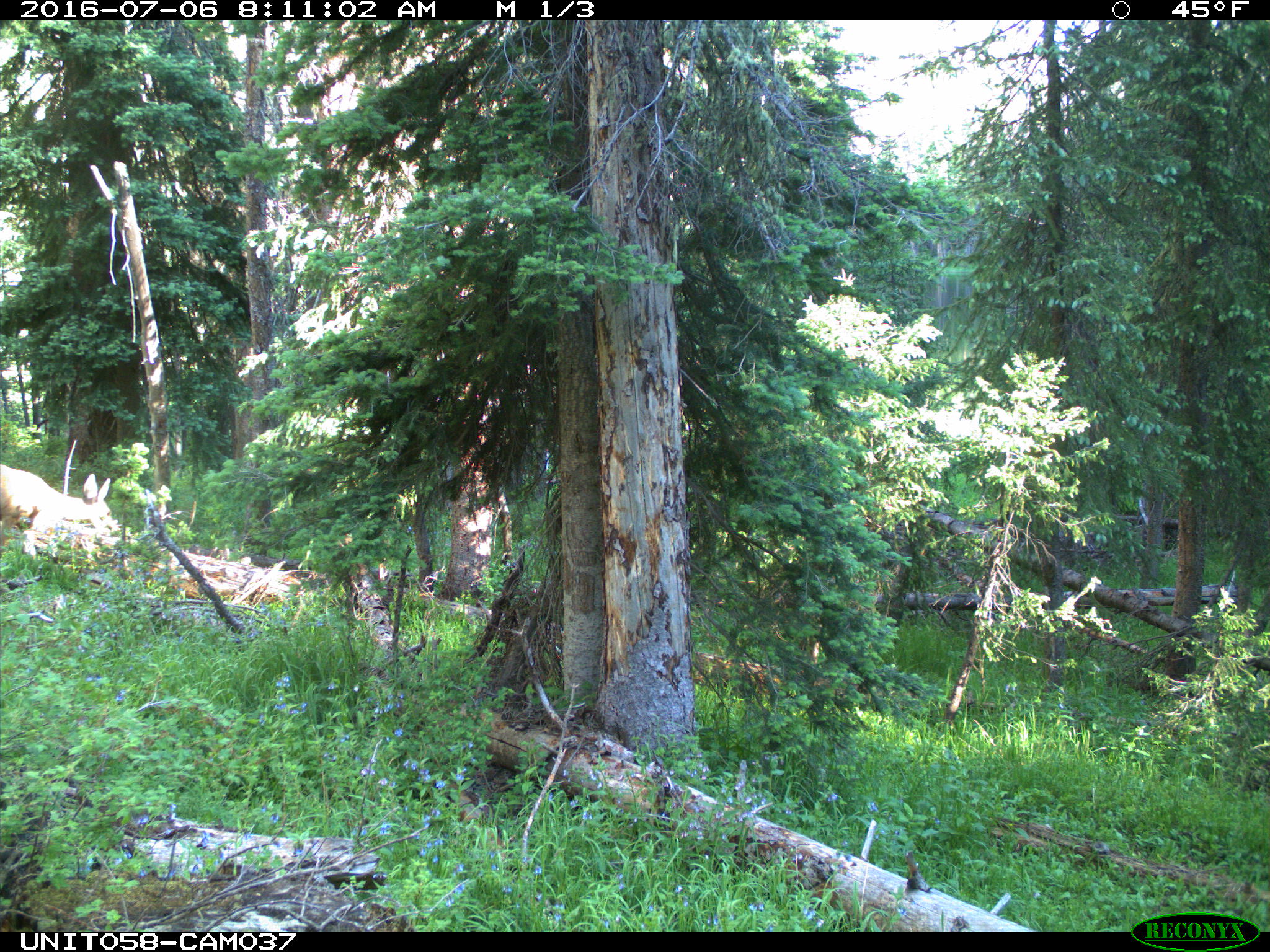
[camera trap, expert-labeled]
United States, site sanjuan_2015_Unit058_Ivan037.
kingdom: Animalia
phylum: Chordata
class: Mammalia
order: Artiodactyla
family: Cervidae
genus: Odocoileus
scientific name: Odocoileus hemionus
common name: mule deer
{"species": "Odocoileus hemionus (mule deer)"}